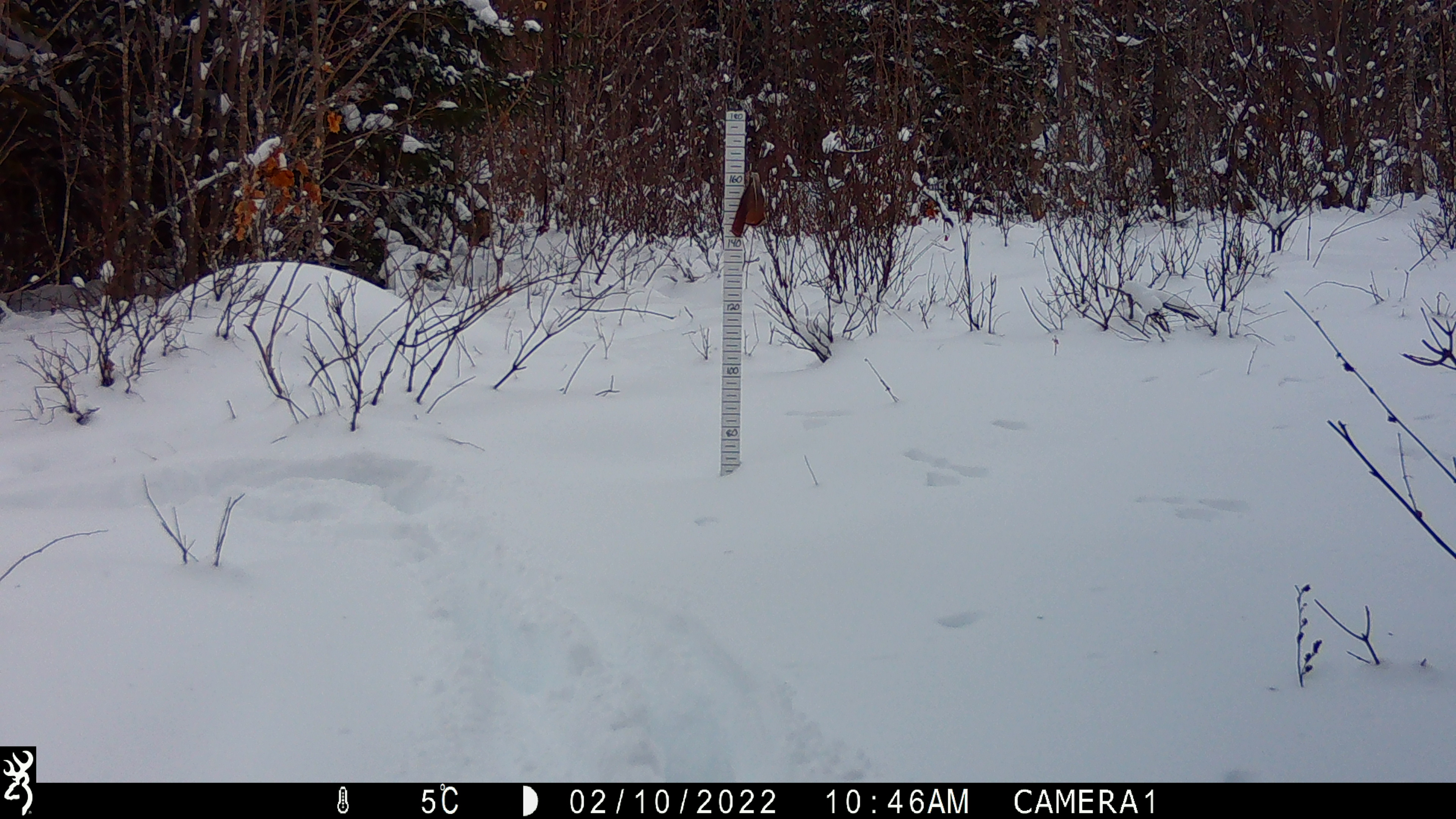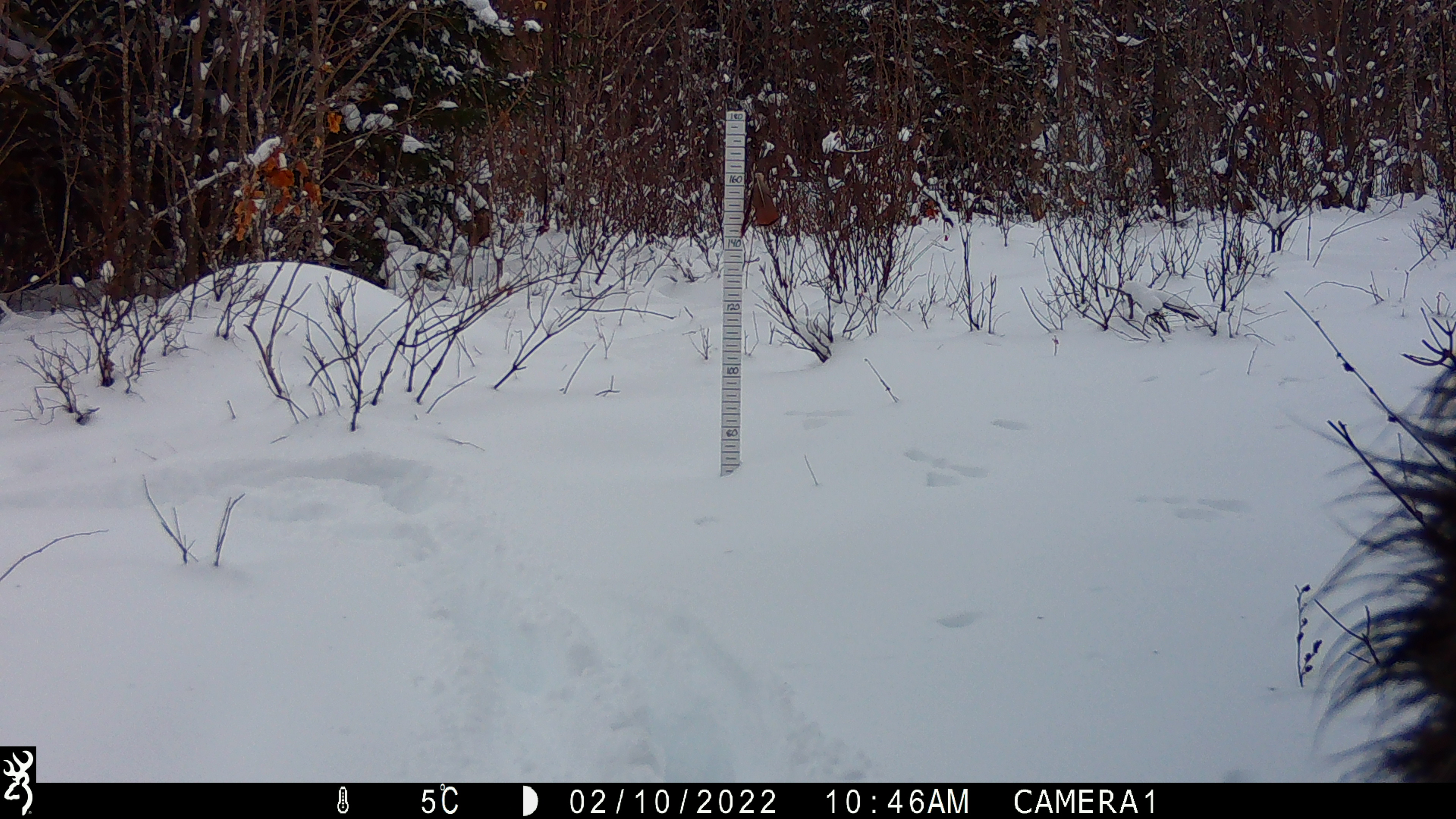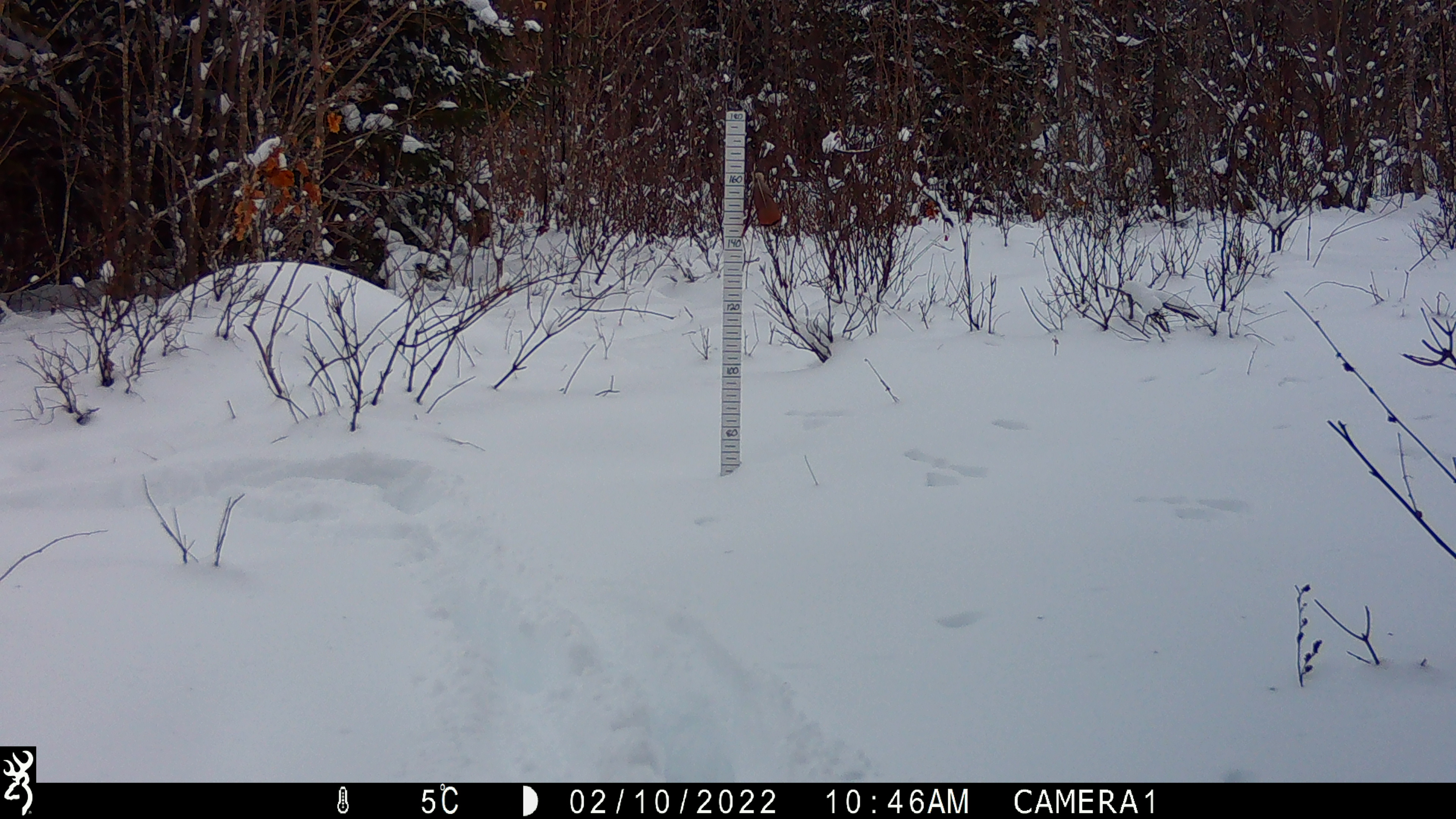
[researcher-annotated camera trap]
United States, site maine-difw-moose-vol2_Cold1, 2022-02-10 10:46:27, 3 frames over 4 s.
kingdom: Animalia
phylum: Chordata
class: Mammalia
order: Artiodactyla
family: Cervidae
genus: Alces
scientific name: Alces alces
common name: moose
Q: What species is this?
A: Moose (Alces alces).